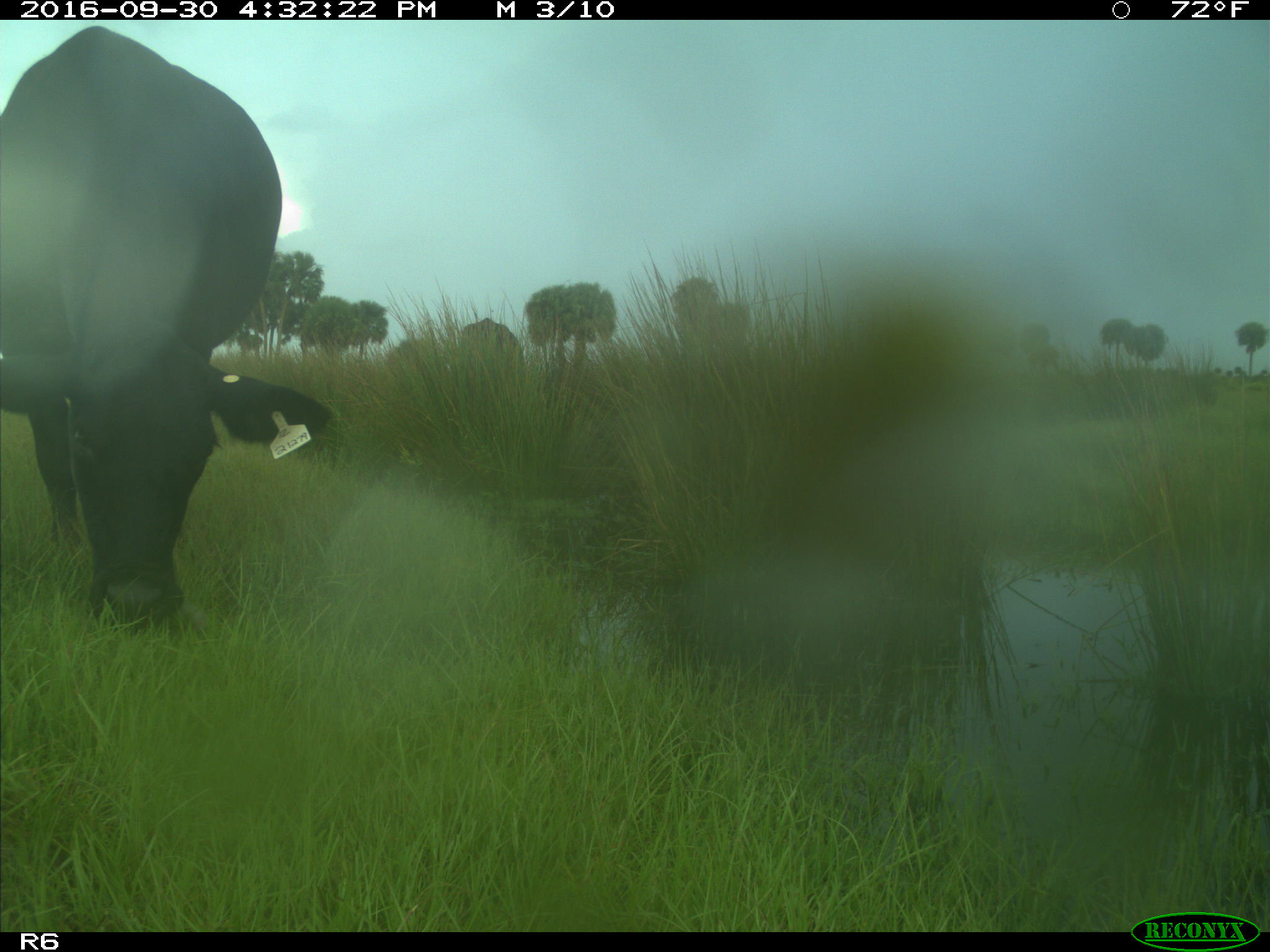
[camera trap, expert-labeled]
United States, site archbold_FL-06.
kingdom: Animalia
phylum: Chordata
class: Mammalia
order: Artiodactyla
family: Bovidae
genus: Bos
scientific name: Bos taurus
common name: domestic cow